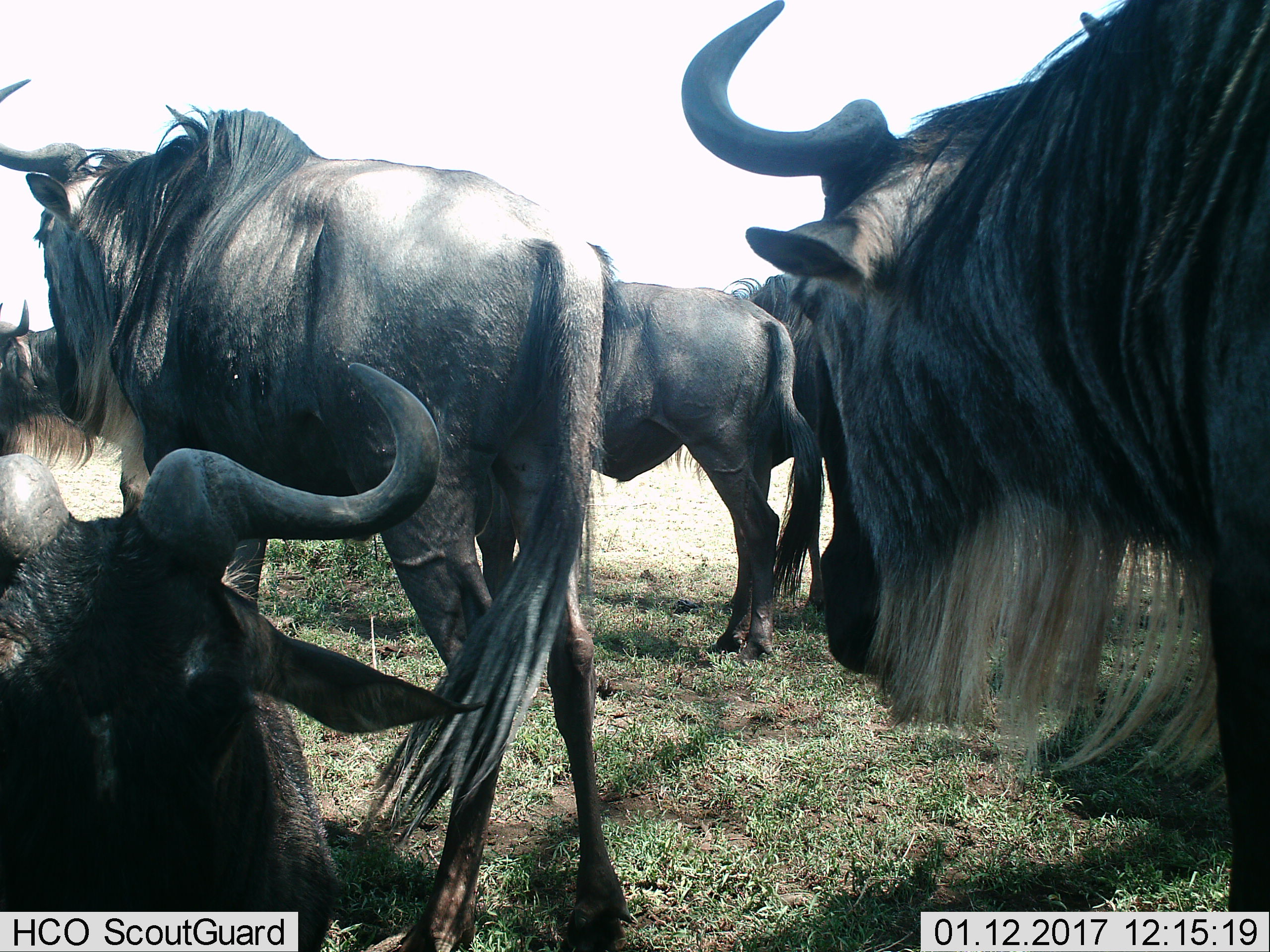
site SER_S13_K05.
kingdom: Animalia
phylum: Chordata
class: Mammalia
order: Artiodactyla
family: Bovidae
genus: Connochaetes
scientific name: Connochaetes taurinus taurinus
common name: blue wildebeest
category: wildebeestblue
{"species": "wildebeestblue (blue wildebeest) (Connochaetes taurinus taurinus)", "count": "6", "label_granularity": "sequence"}